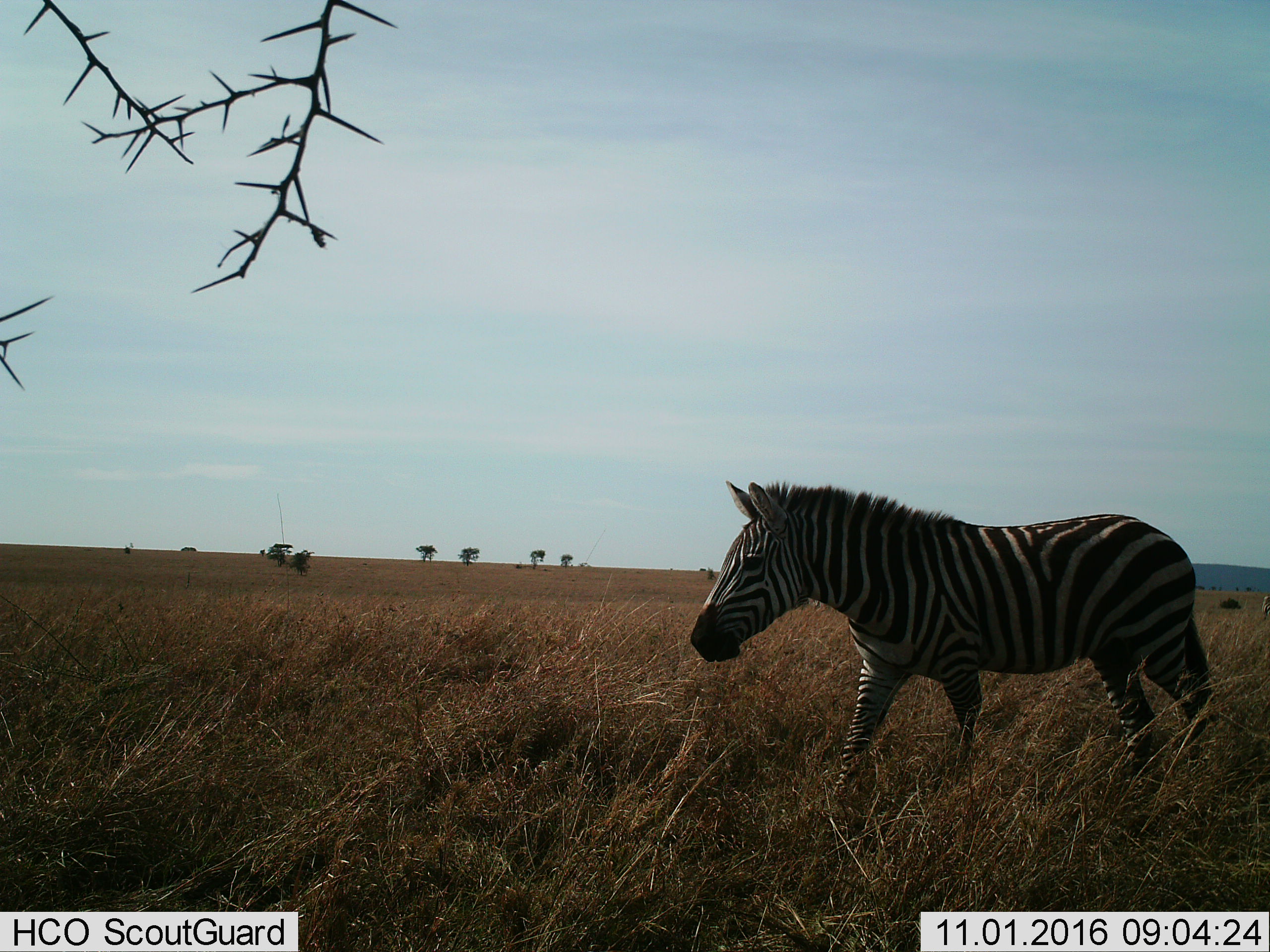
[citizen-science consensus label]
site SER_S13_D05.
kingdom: Animalia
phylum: Chordata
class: Mammalia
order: Perissodactyla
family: Equidae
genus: Equus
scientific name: Equus quagga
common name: plains zebra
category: zebraplains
Zebraplains (plains zebra) (Equus quagga), count 1. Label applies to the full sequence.